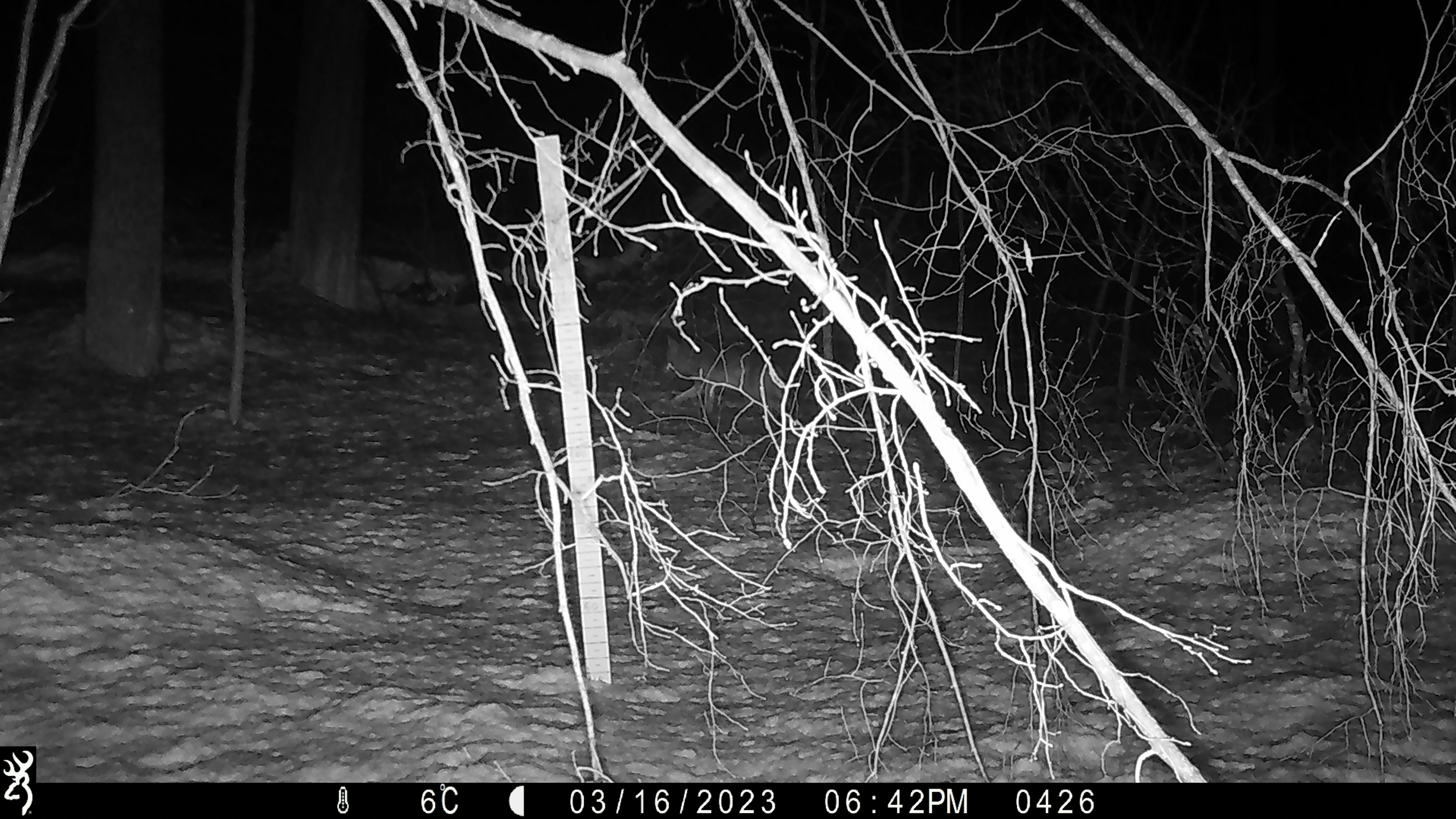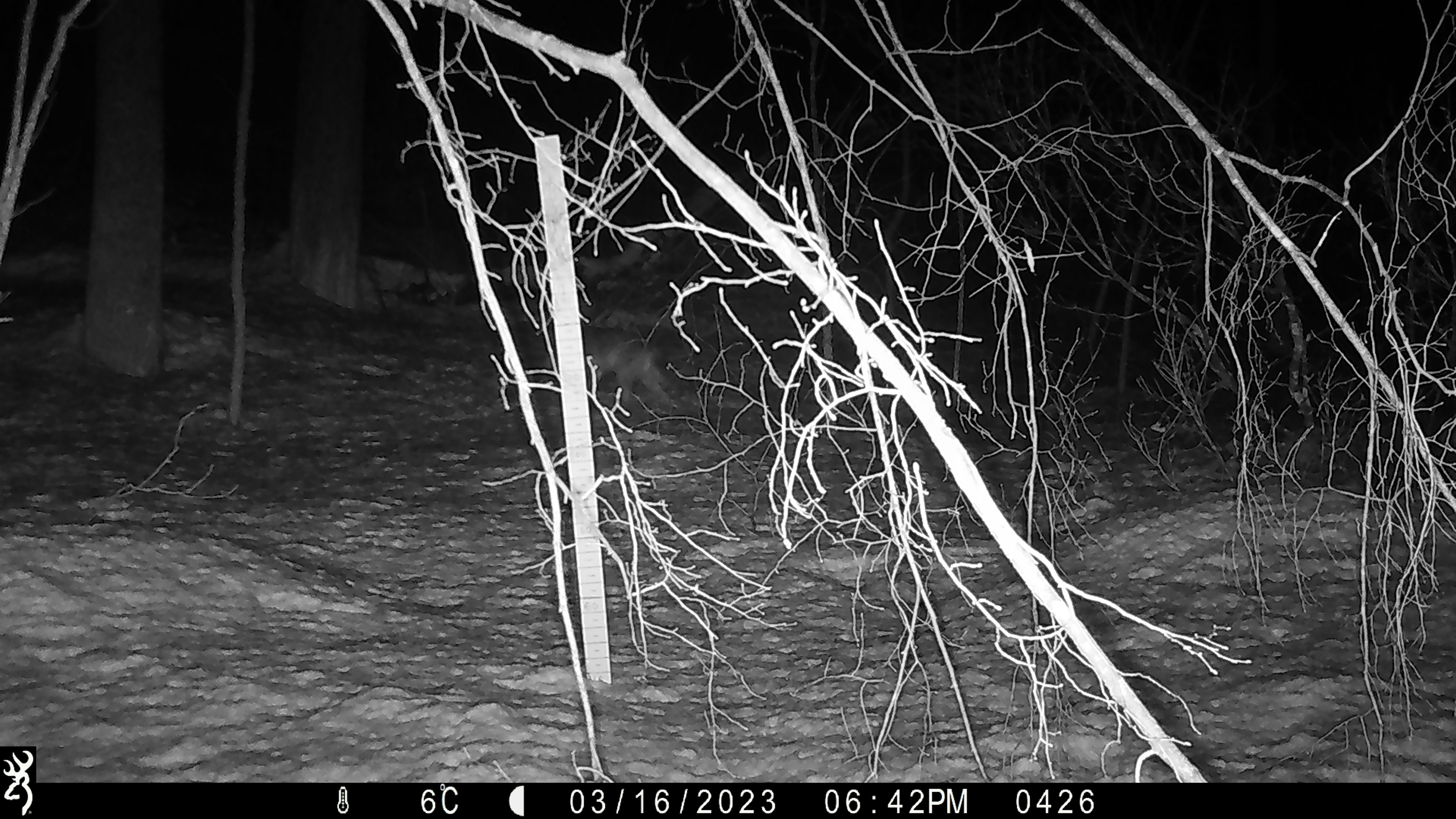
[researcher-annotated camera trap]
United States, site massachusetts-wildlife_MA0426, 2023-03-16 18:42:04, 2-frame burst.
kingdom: Animalia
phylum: Chordata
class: Mammalia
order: Carnivora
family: Felidae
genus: Lynx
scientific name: Lynx rufus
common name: bobcat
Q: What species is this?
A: Bobcat (Lynx rufus).